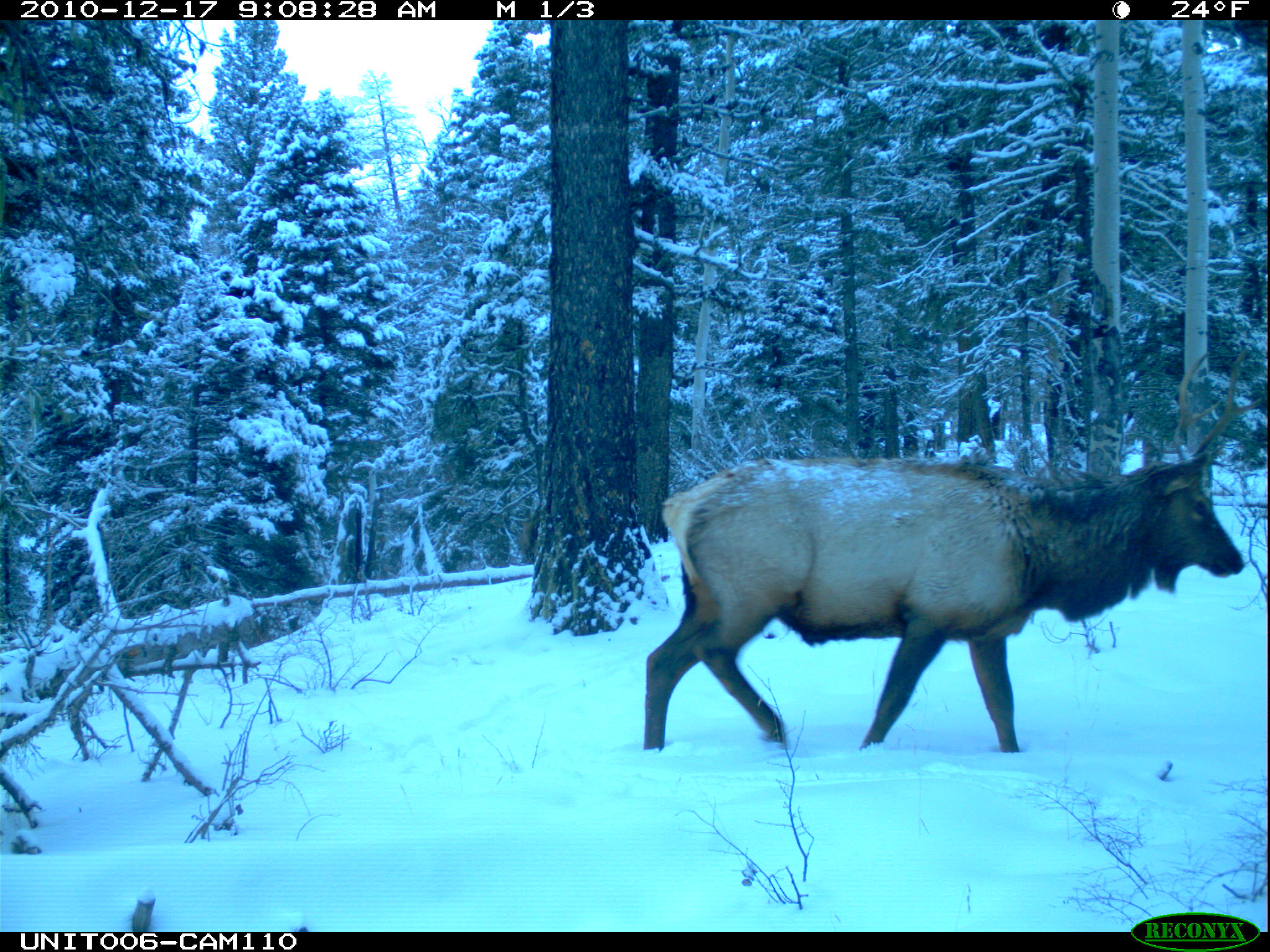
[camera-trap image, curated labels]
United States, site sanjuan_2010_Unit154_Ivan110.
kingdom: Animalia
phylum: Chordata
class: Mammalia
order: Artiodactyla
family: Cervidae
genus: Cervus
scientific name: Cervus elaphus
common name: red deer